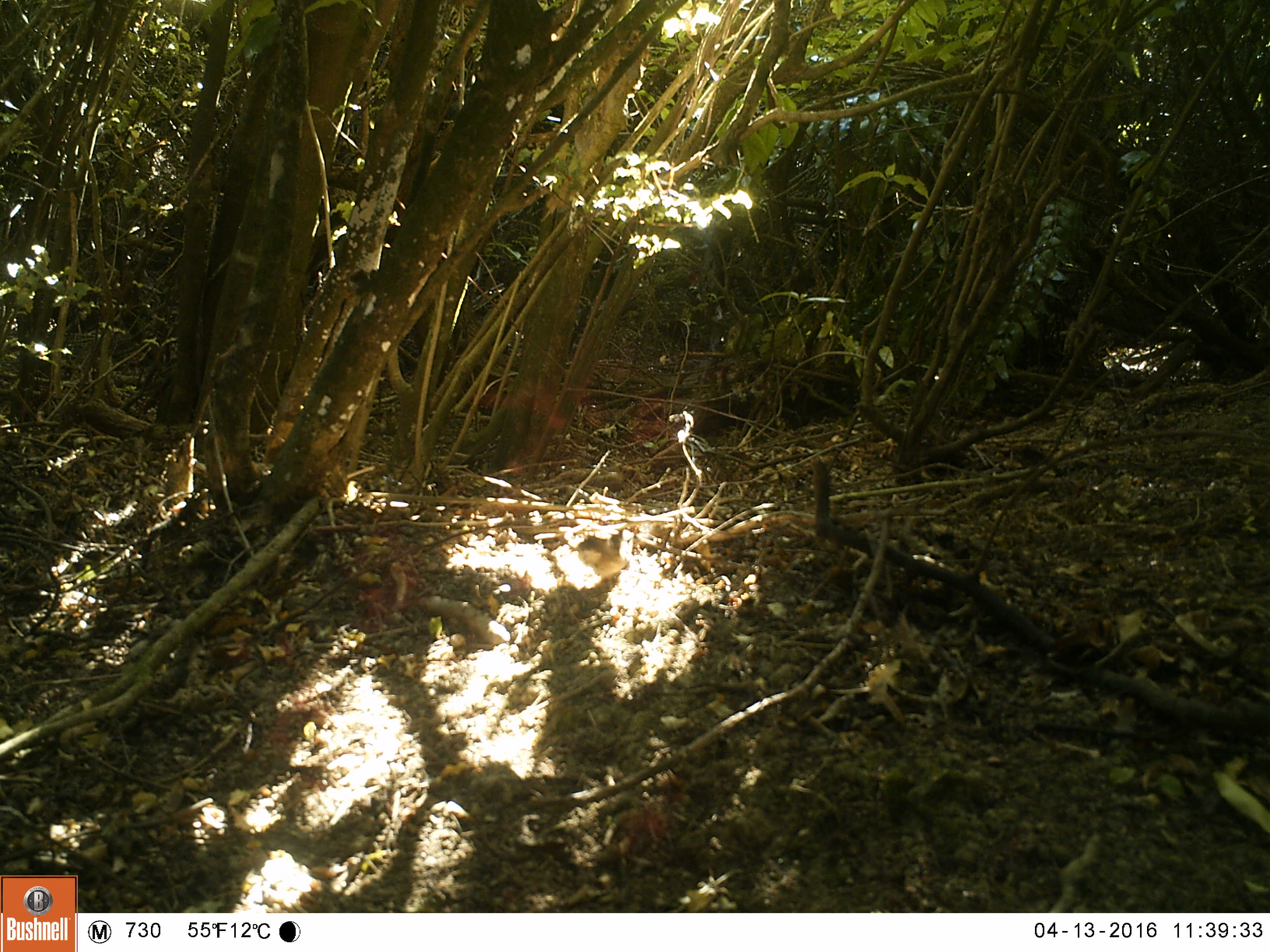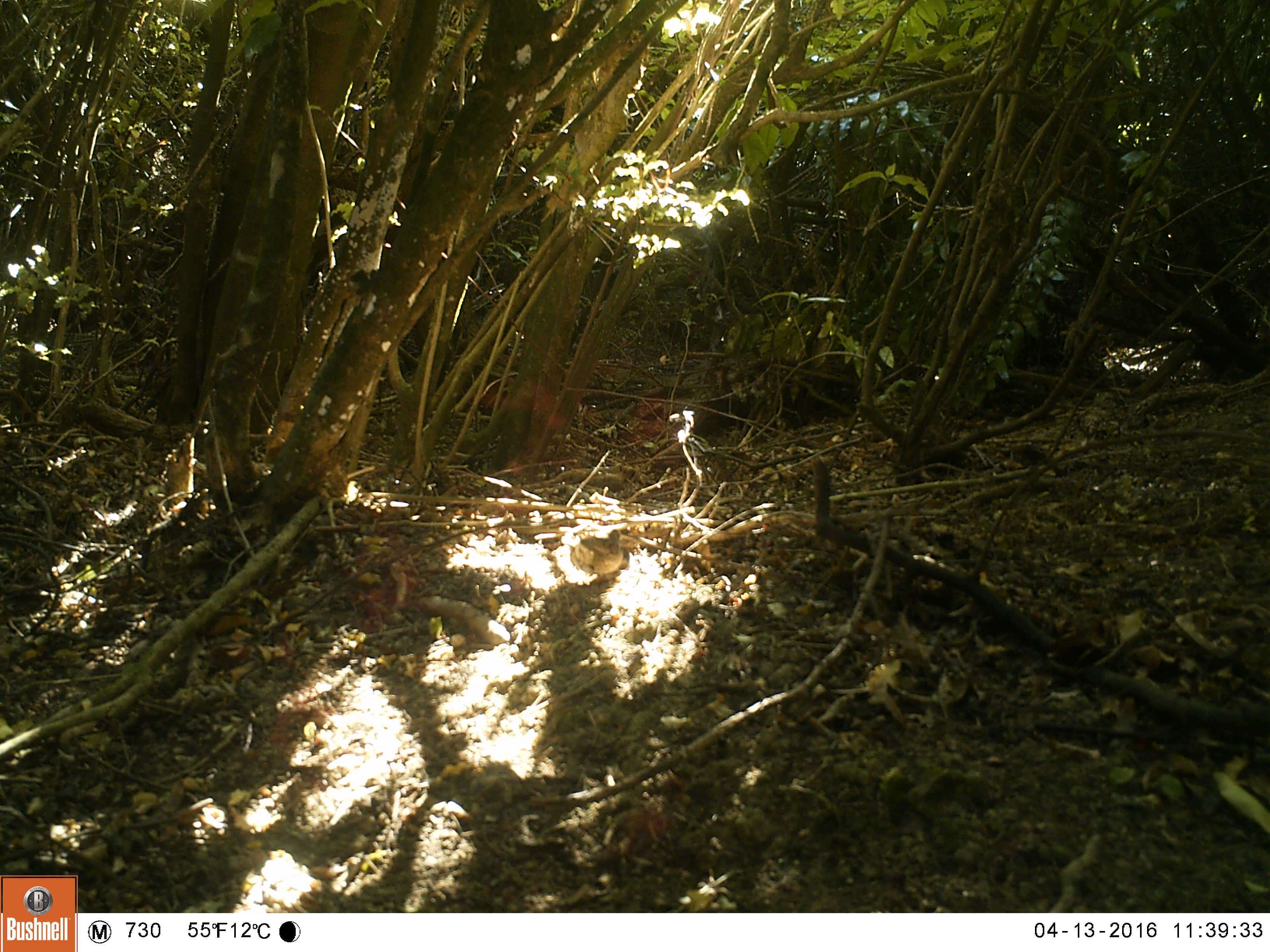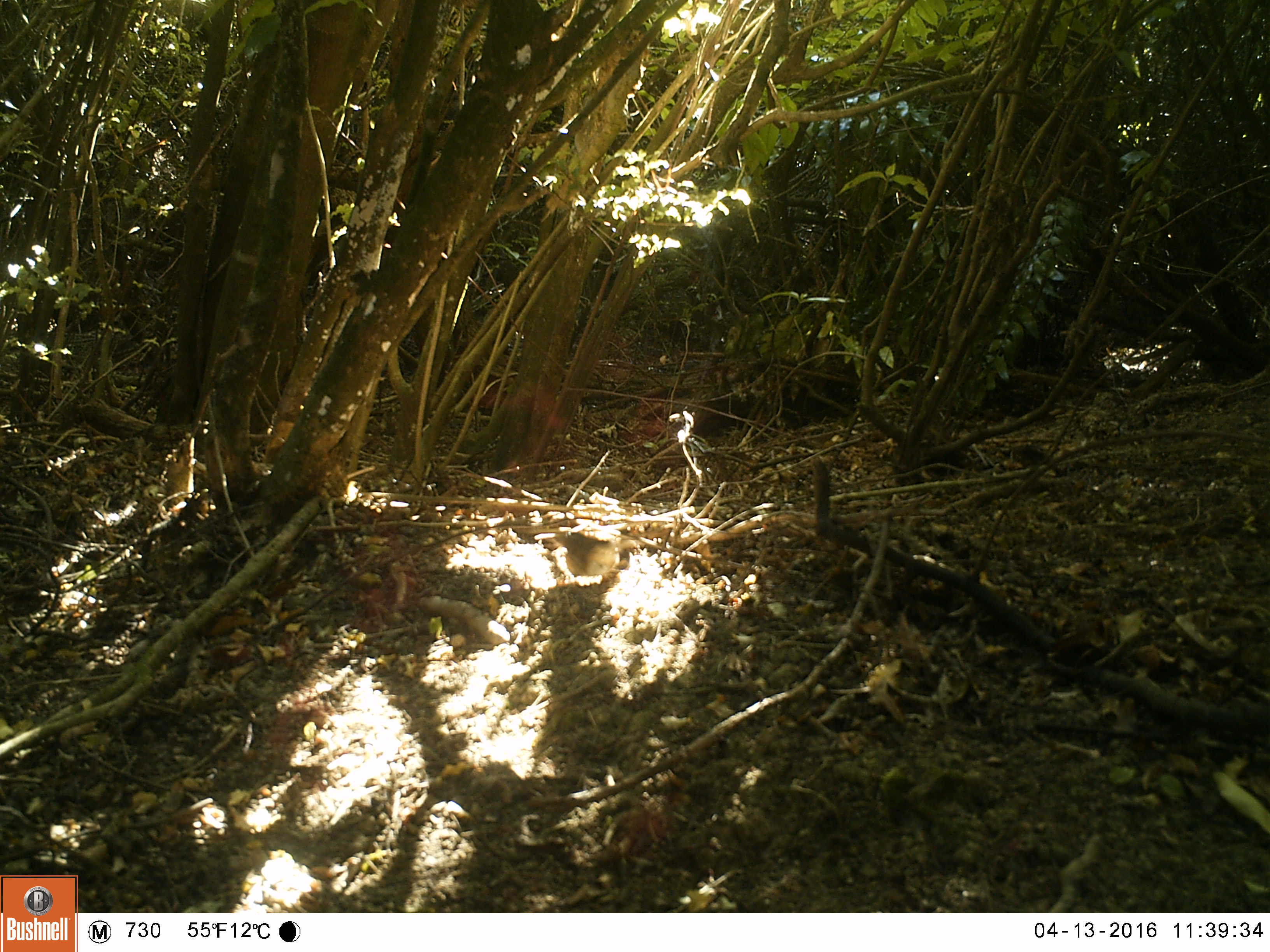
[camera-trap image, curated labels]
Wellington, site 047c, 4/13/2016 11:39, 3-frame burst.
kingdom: Animalia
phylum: Chordata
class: Aves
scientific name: Aves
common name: bird